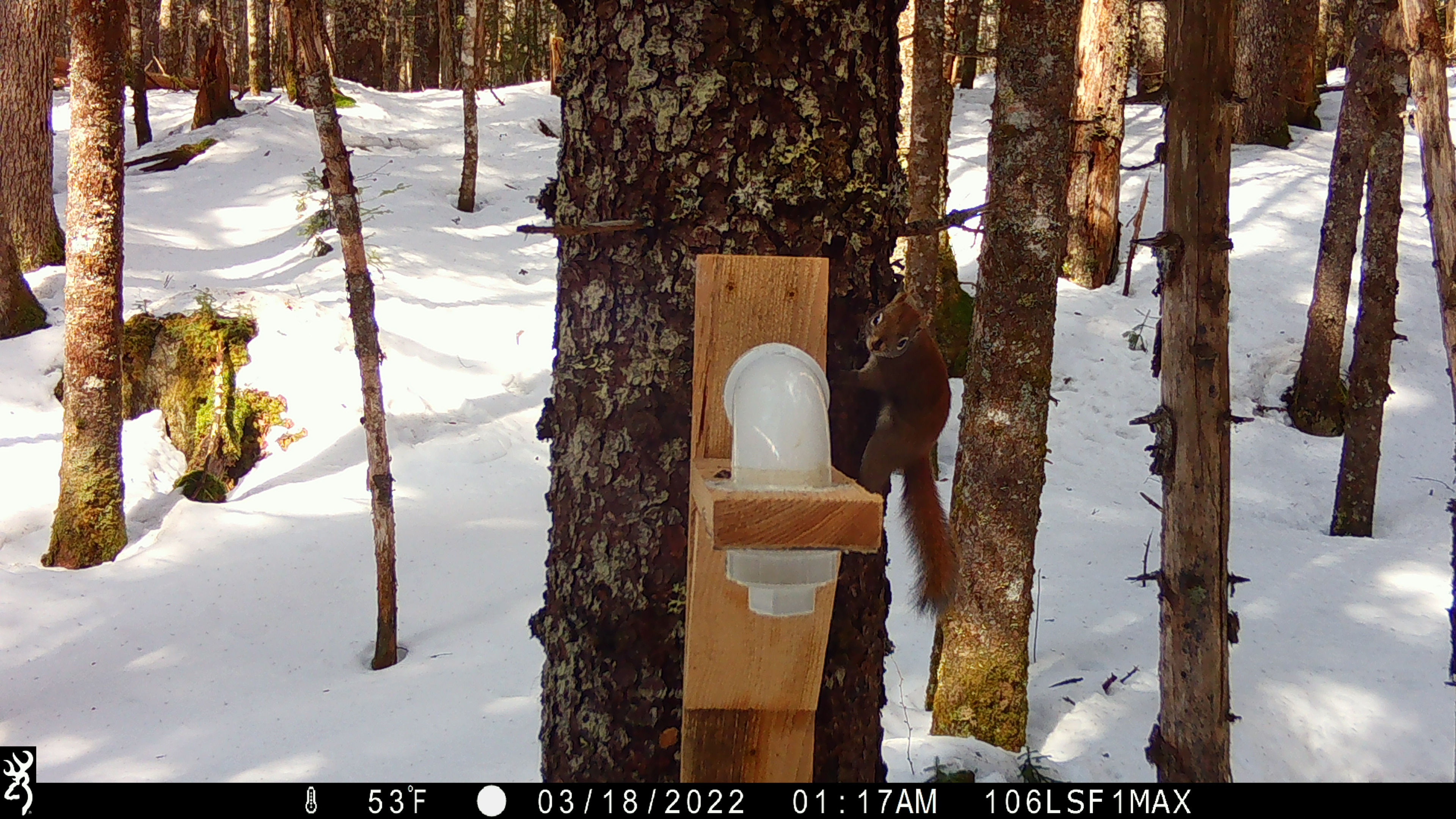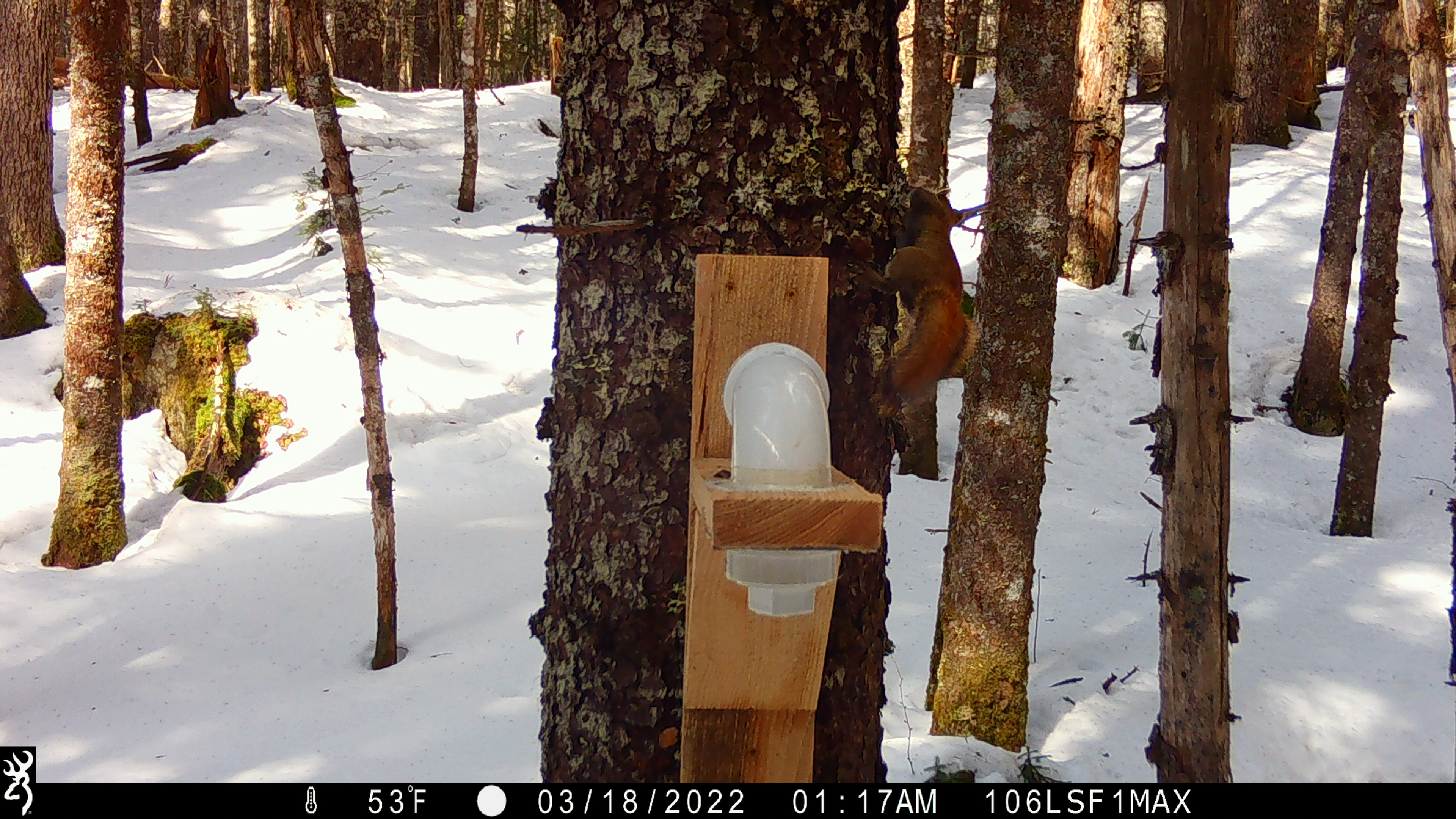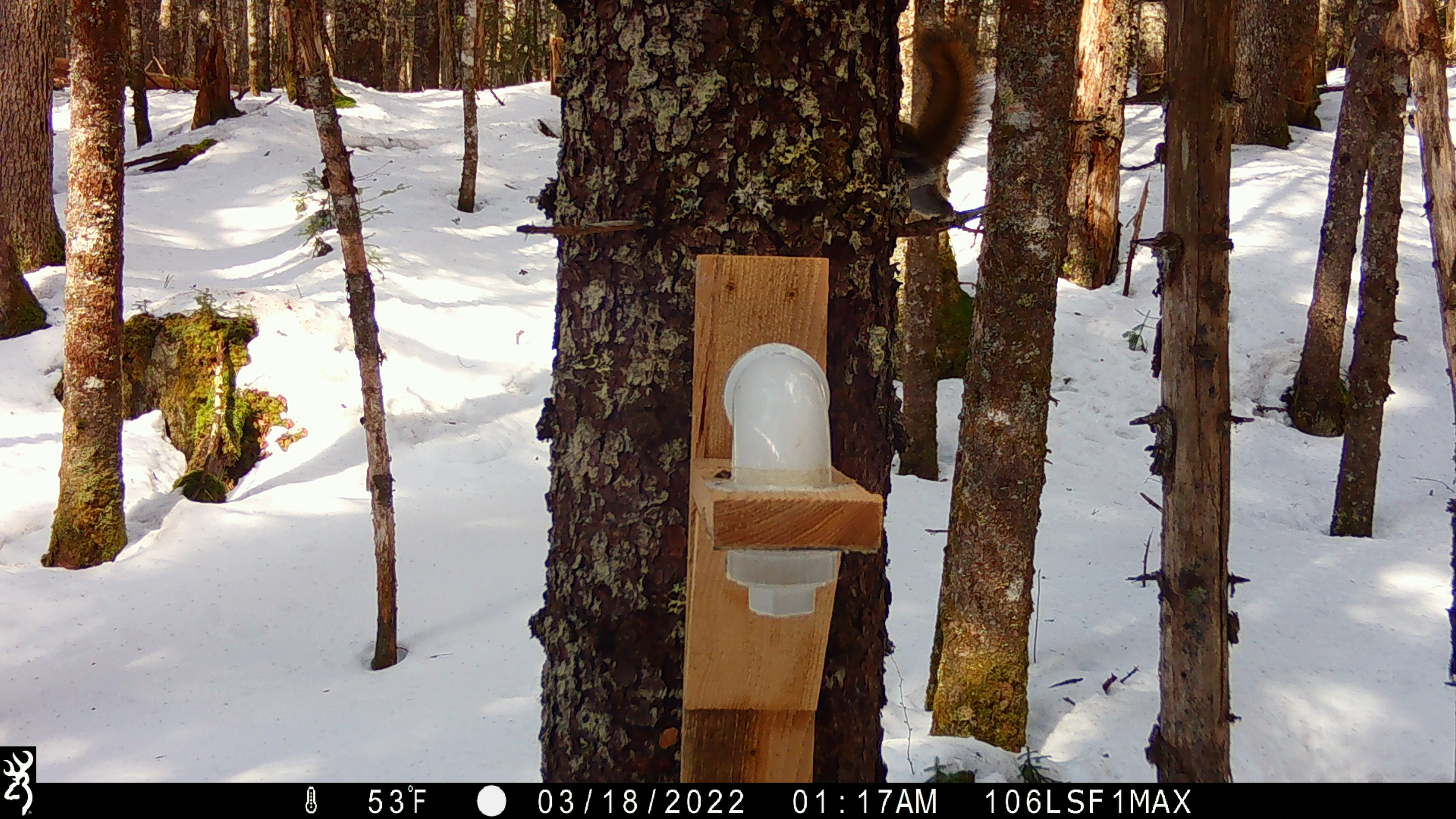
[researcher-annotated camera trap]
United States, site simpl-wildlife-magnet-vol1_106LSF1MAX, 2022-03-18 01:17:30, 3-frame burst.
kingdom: Animalia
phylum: Chordata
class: Mammalia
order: Rodentia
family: Sciuridae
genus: Tamiasciurus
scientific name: Tamiasciurus hudsonicus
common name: red squirrel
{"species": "red squirrel (Tamiasciurus hudsonicus)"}